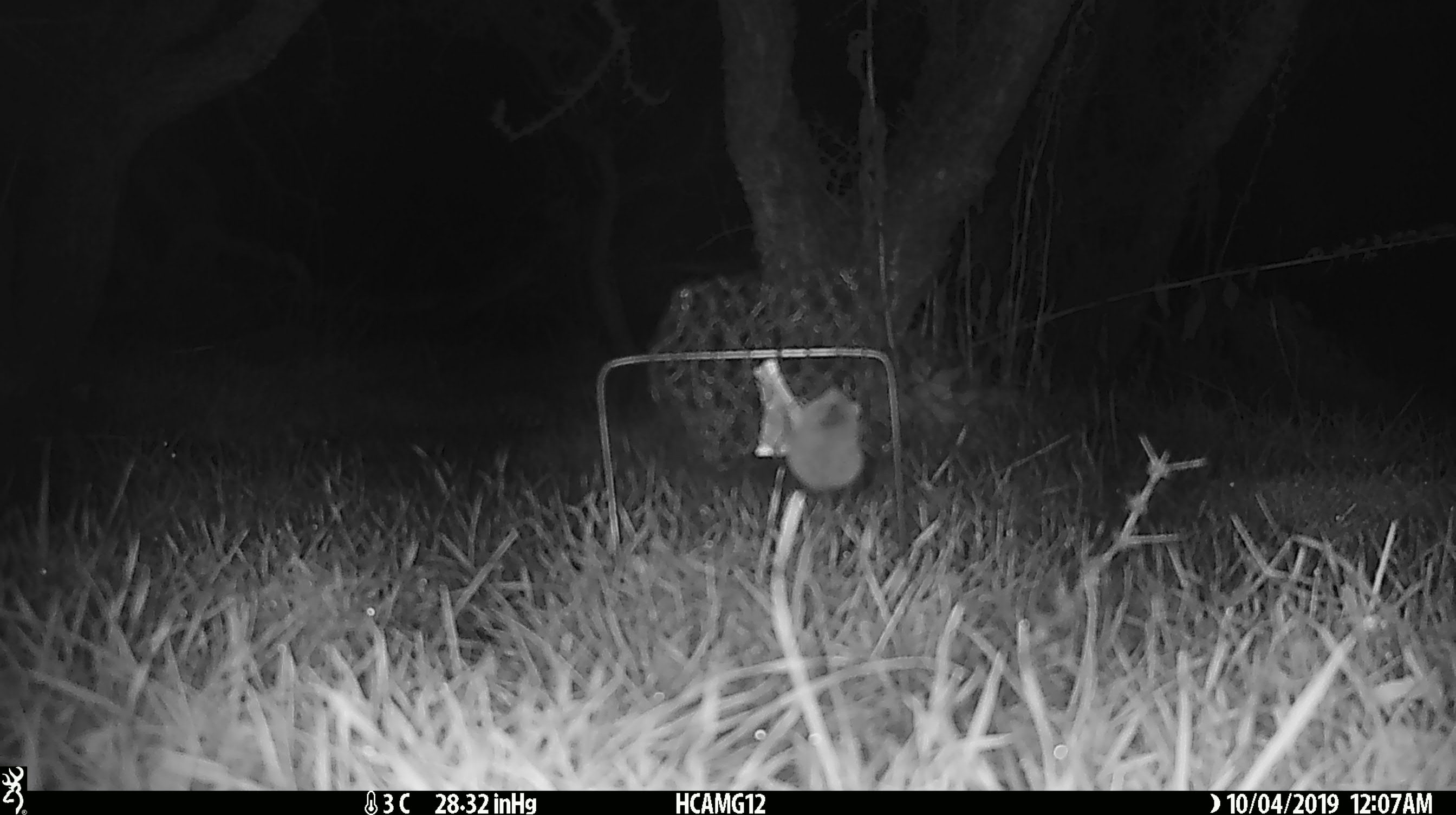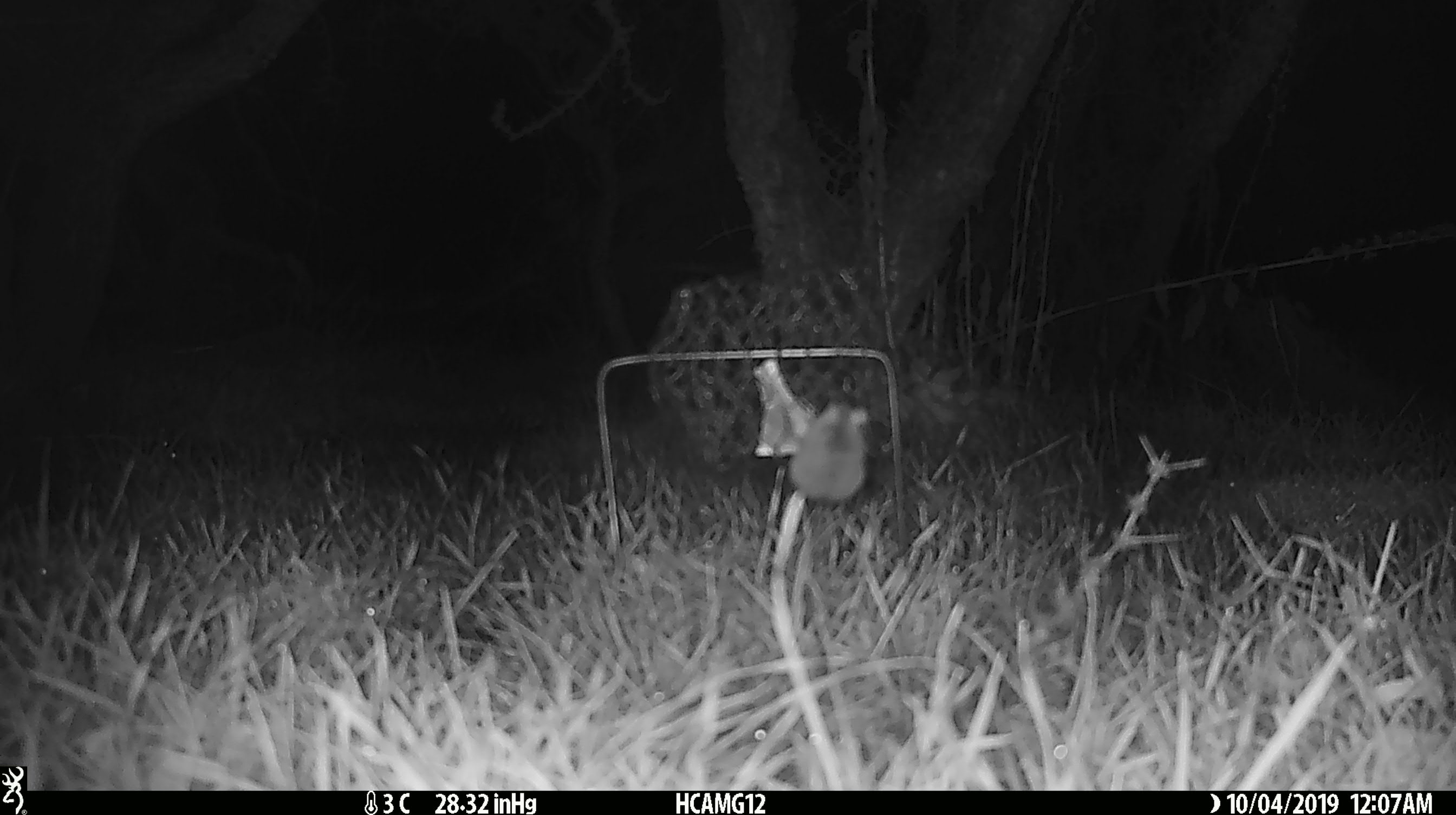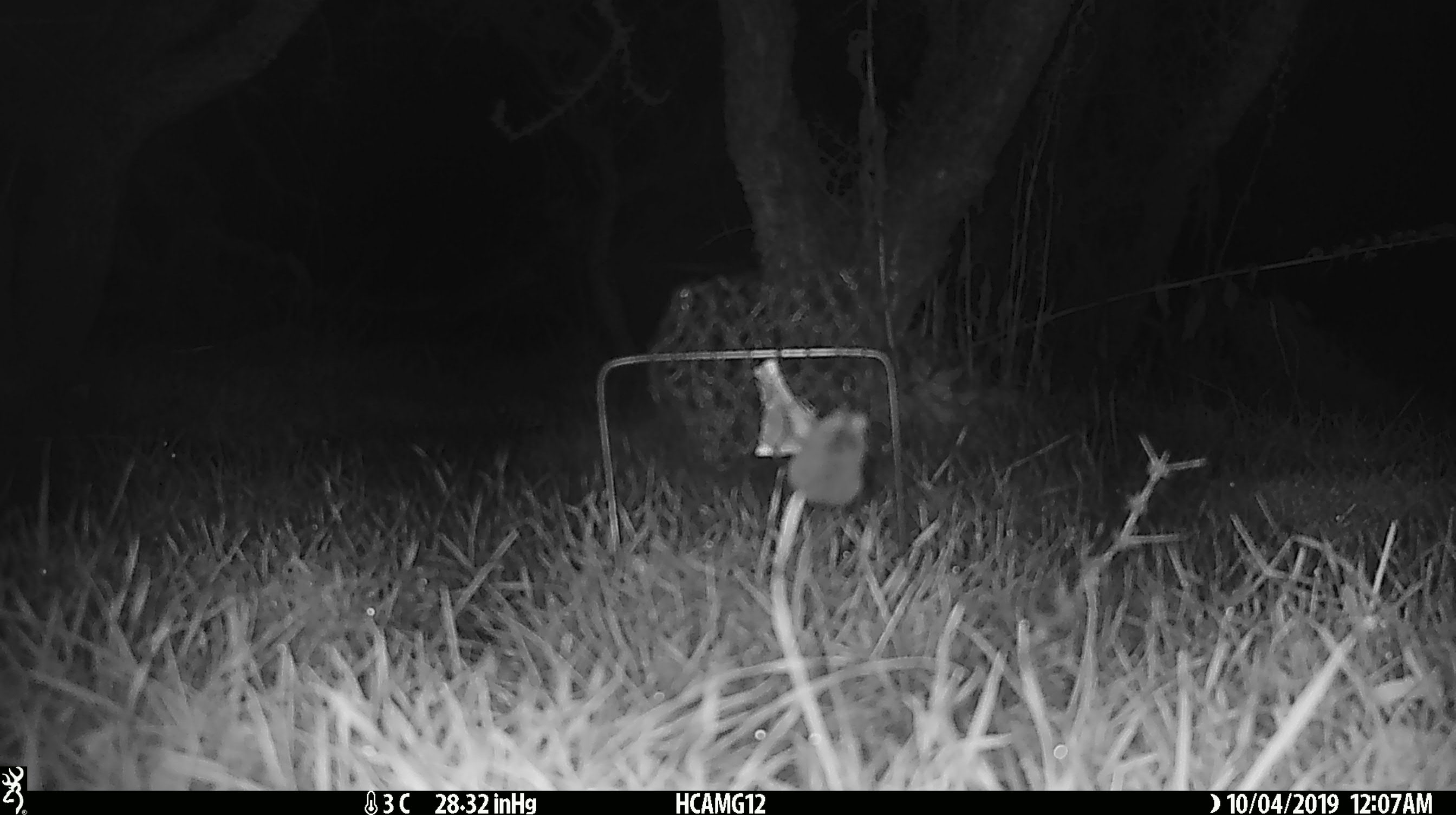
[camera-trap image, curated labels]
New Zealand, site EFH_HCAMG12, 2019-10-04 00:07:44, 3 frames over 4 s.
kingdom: Animalia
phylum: Chordata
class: Mammalia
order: Rodentia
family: Muridae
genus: Mus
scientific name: Mus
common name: mouse